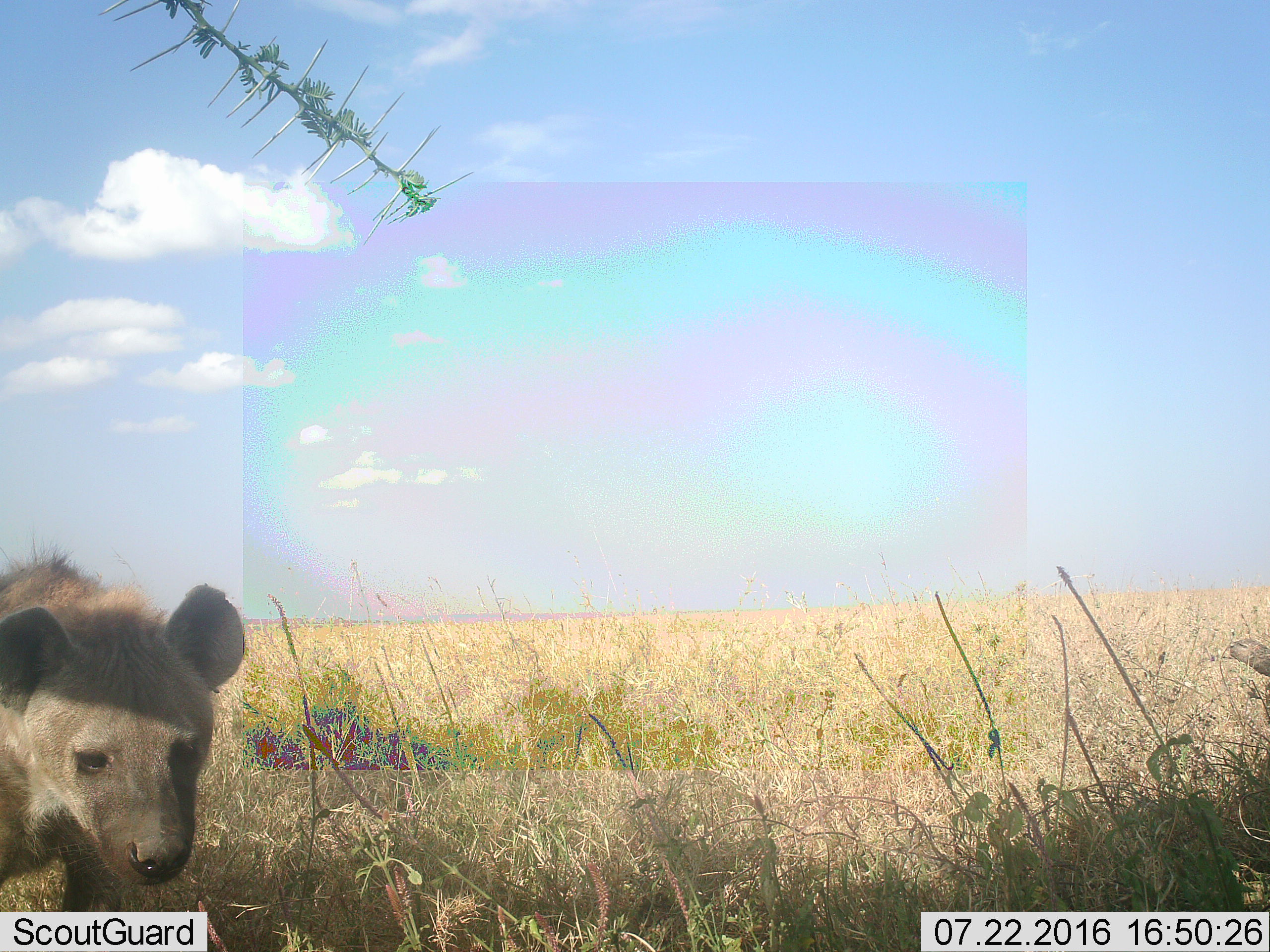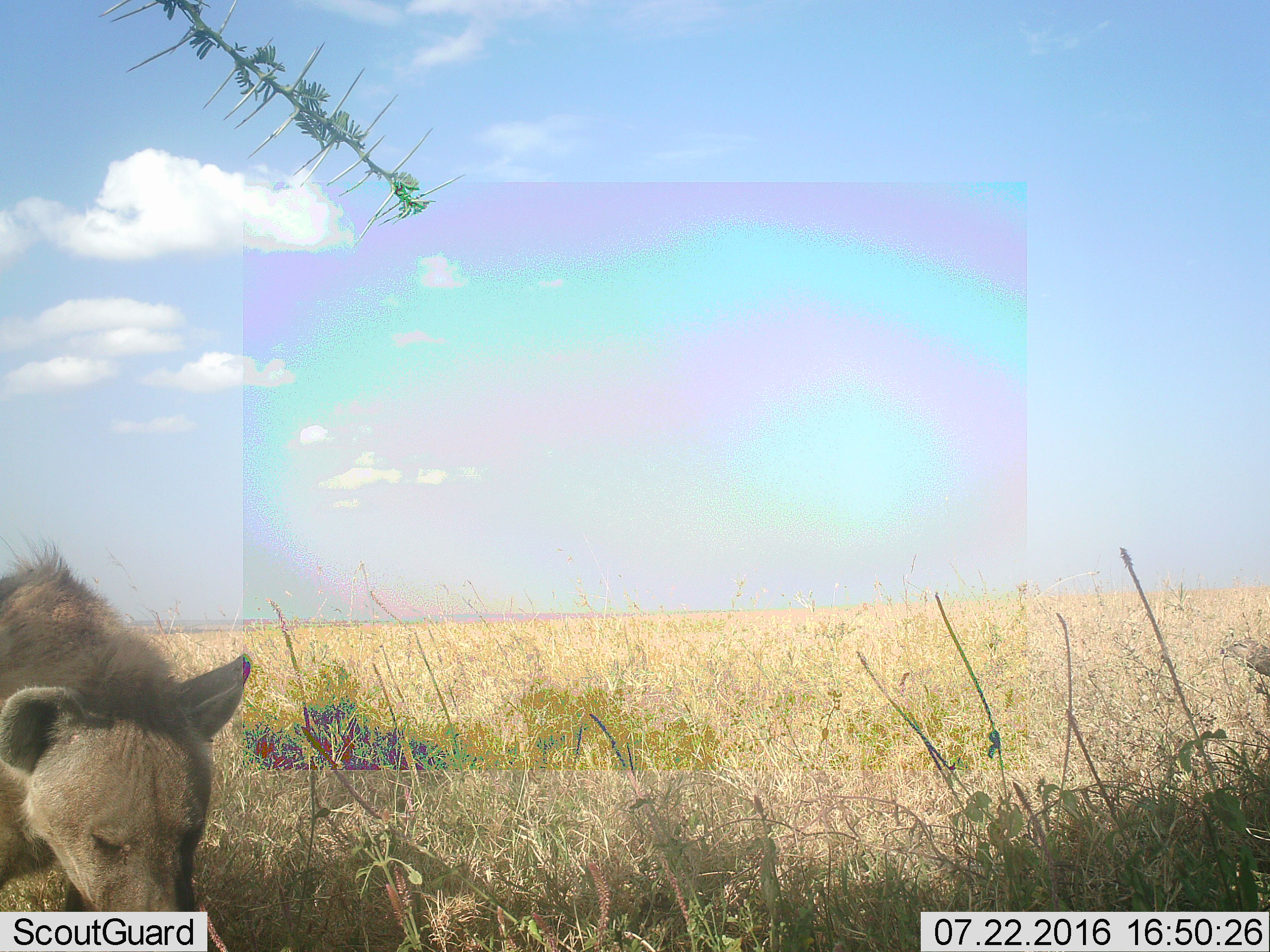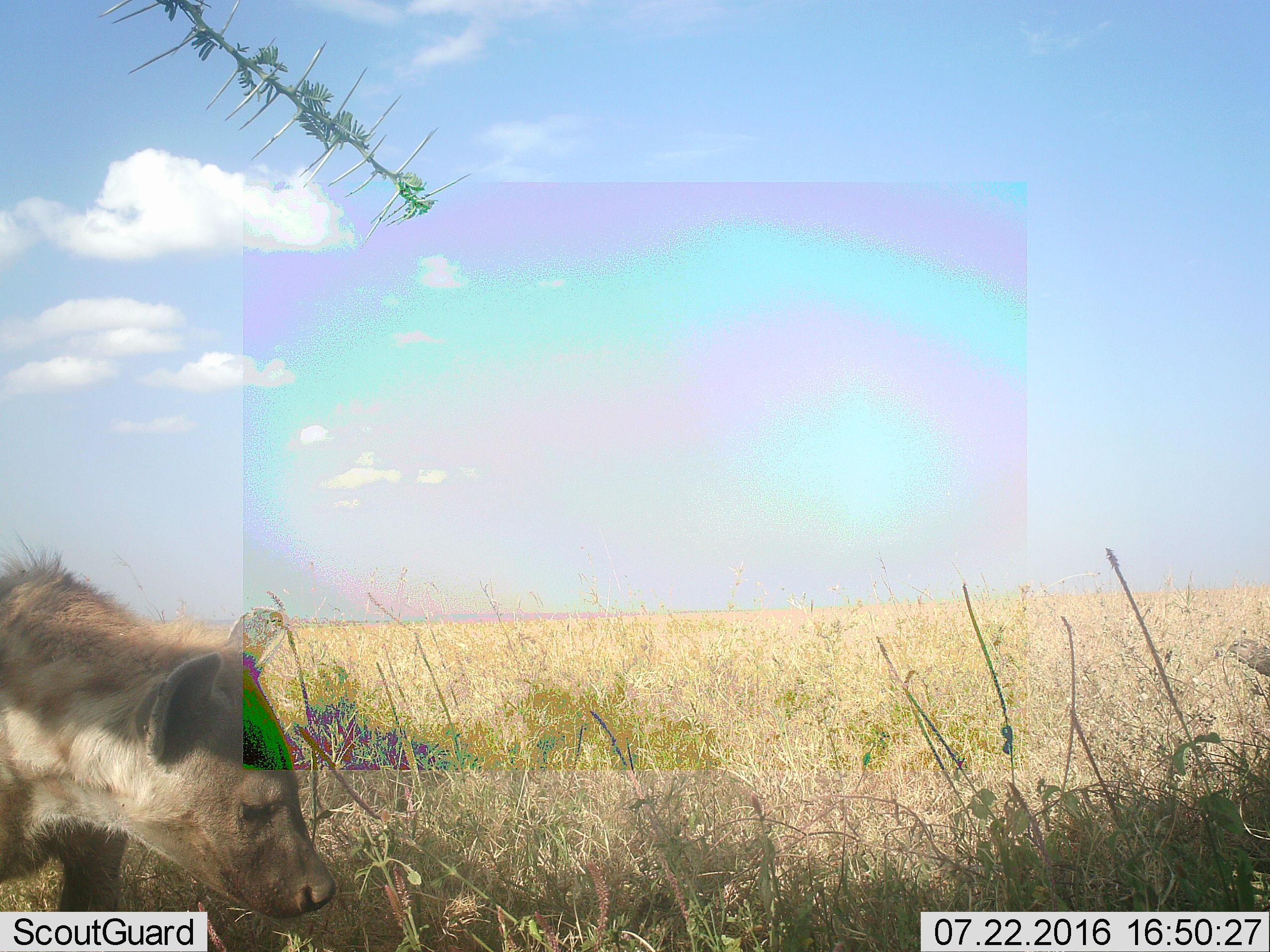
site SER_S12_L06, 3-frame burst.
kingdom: Animalia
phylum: Chordata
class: Mammalia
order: Carnivora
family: Hyaenidae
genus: Crocuta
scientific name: Crocuta crocuta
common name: spotted hyena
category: hyenaspotted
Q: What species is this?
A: Hyenaspotted (spotted hyena) (Crocuta crocuta).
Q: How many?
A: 1.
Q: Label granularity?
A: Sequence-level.